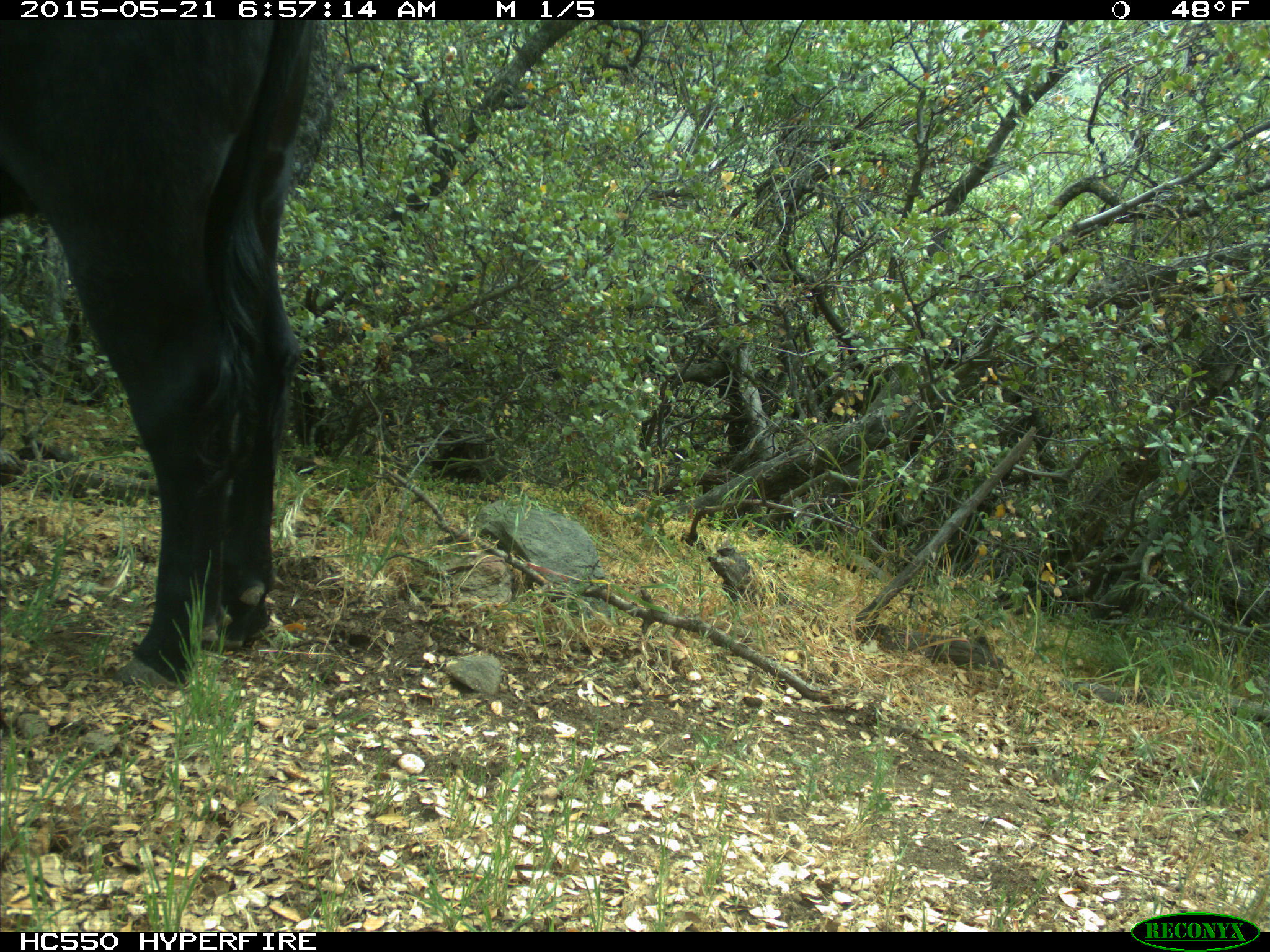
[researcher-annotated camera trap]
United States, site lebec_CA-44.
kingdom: Animalia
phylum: Chordata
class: Mammalia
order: Artiodactyla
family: Bovidae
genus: Bos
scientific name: Bos taurus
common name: domestic cow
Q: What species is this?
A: Bos taurus (domestic cow).